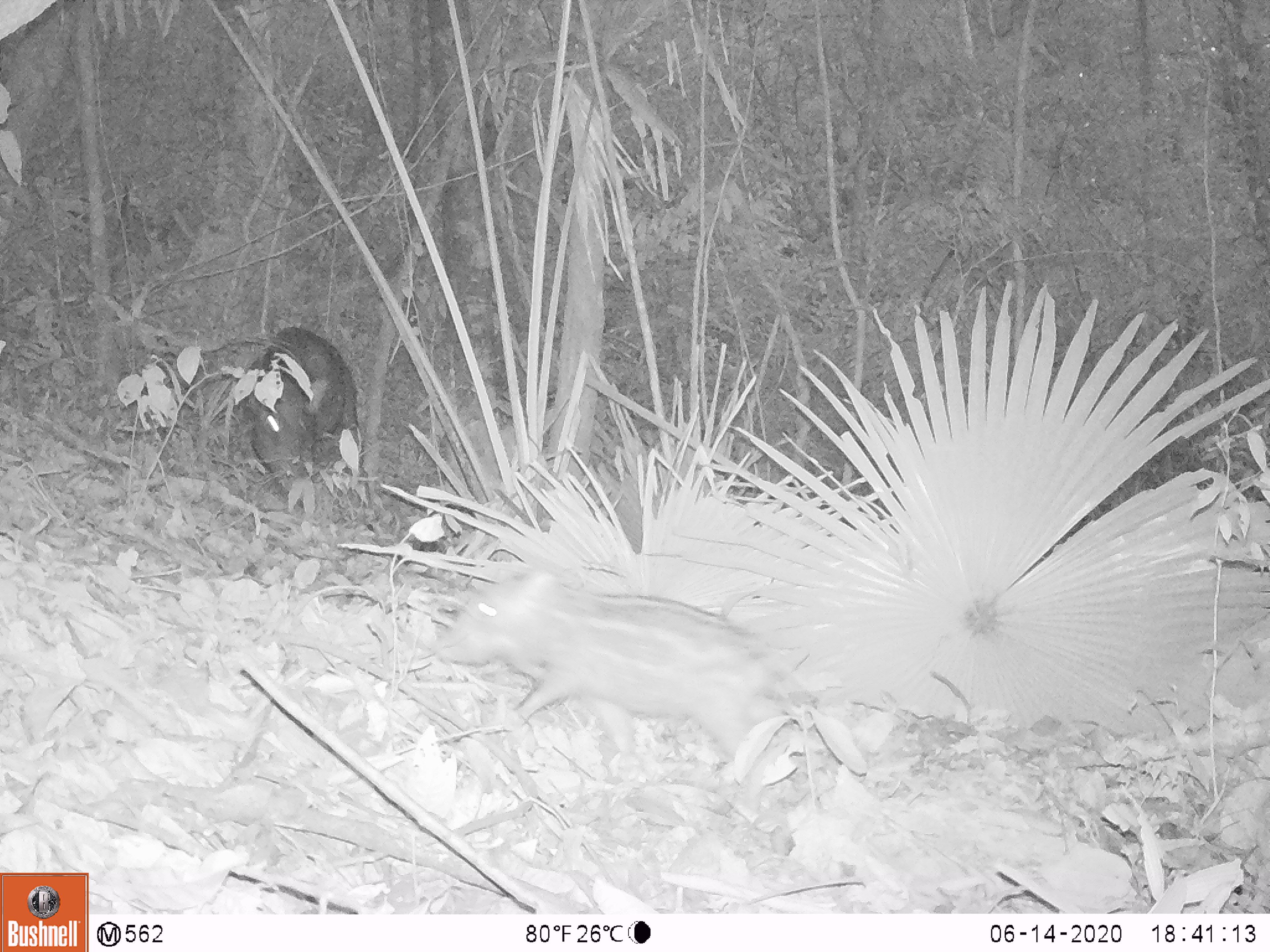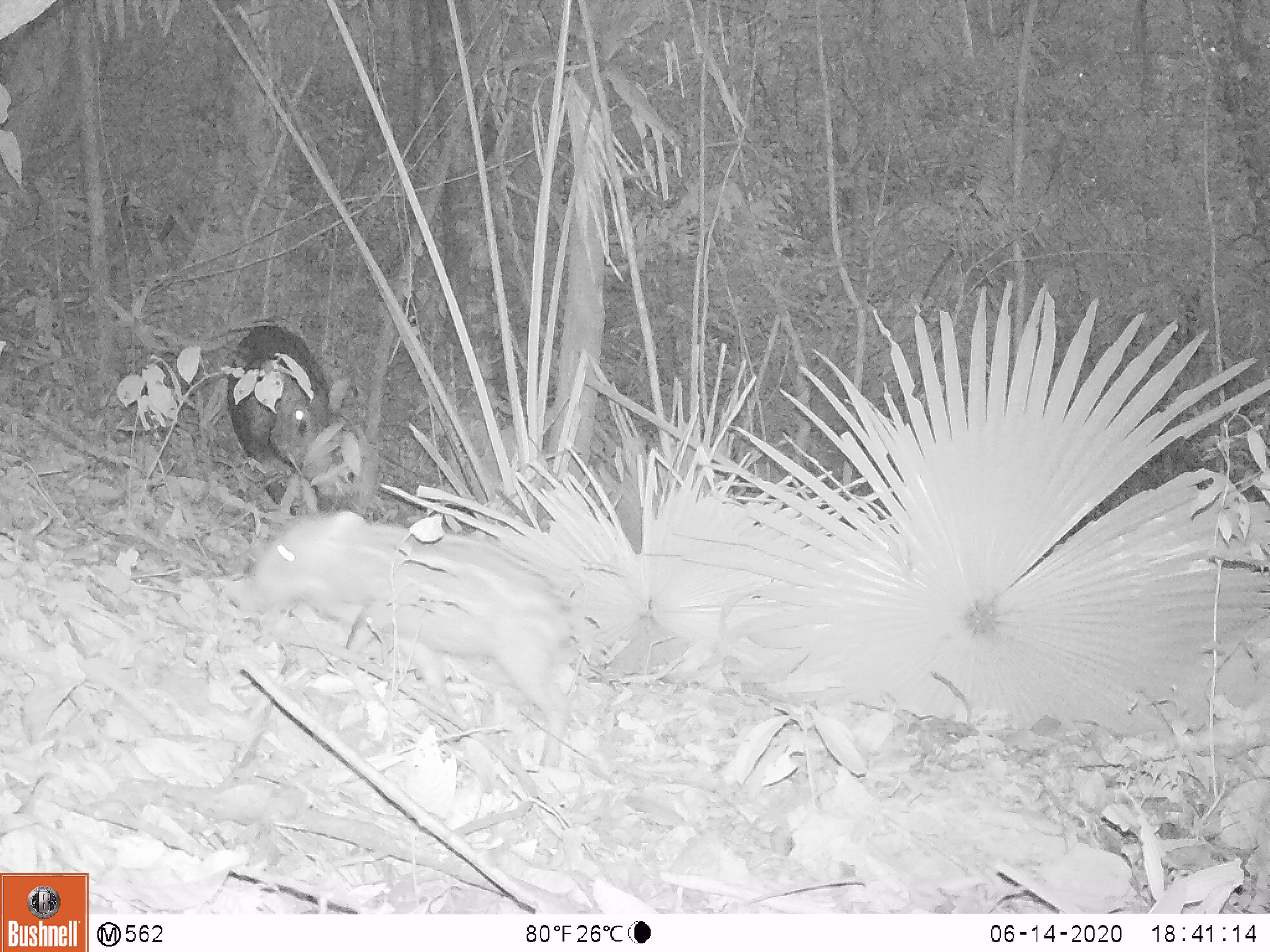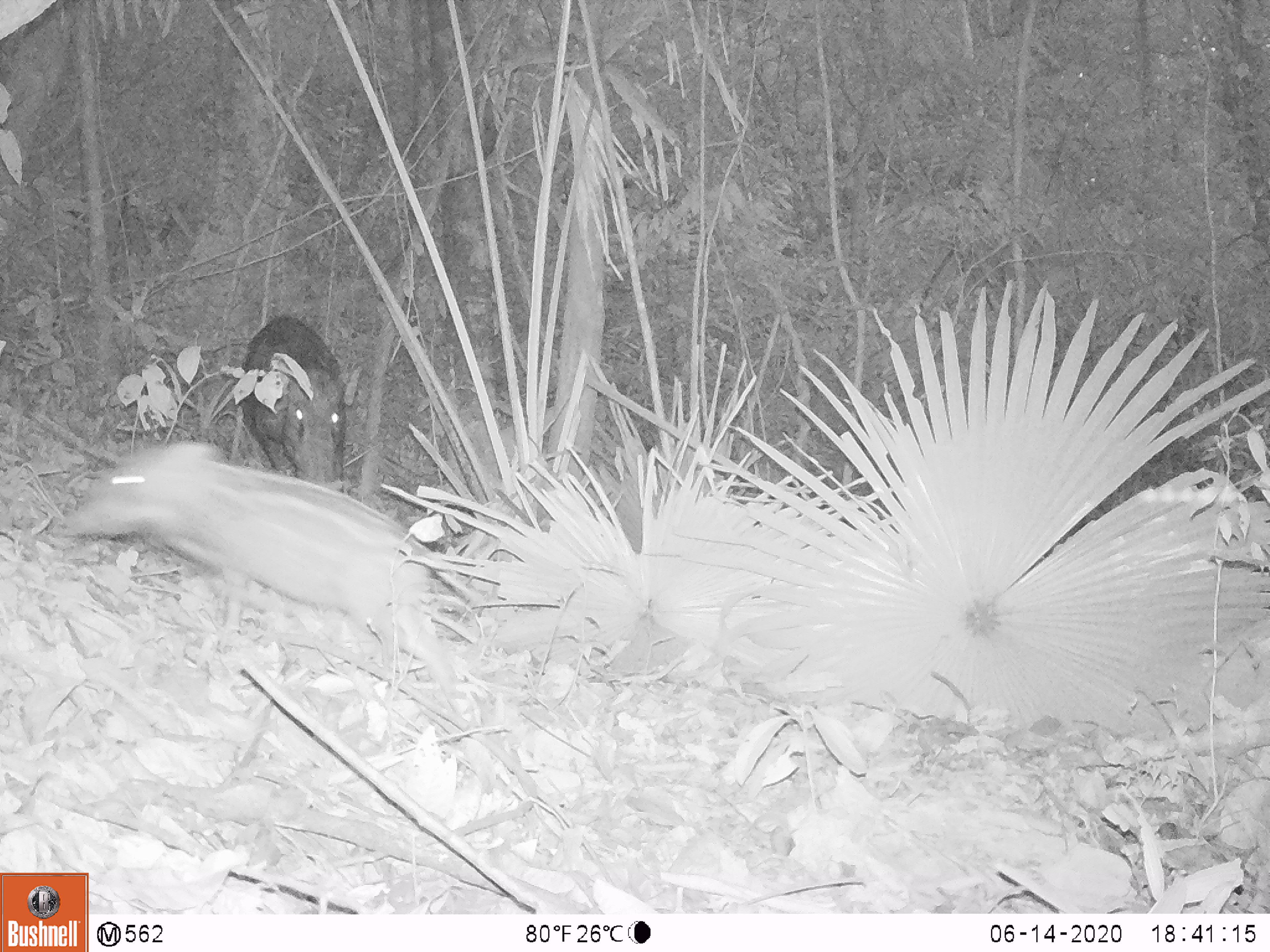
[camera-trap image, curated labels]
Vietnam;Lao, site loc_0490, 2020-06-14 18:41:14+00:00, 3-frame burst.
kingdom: Animalia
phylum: Chordata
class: Mammalia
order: Artiodactyla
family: Suidae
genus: Sus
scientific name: Sus scrofa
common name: eurasian wild pig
Eurasian wild pig (Sus scrofa). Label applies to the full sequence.